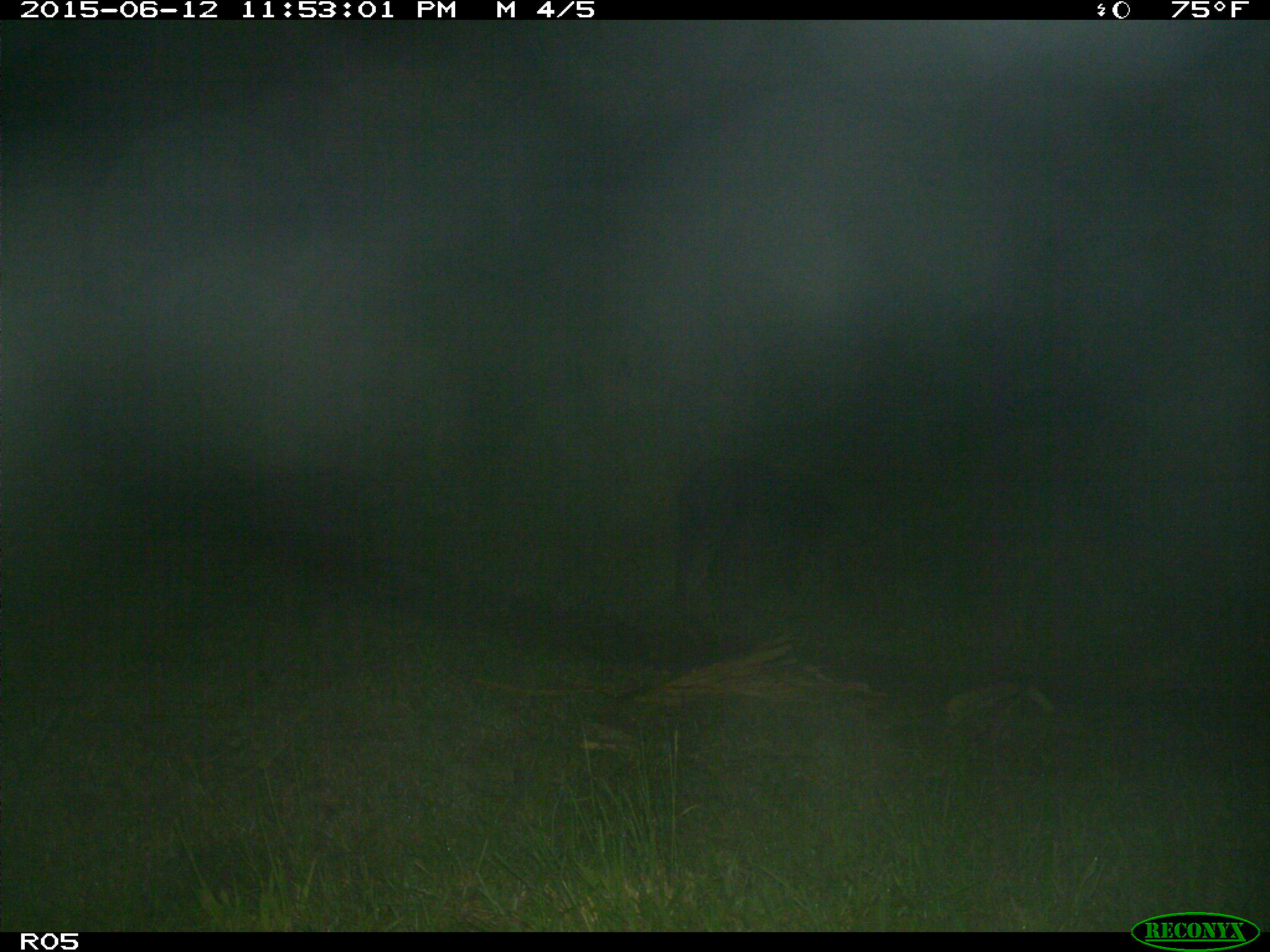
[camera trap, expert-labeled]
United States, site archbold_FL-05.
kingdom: Animalia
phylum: Chordata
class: Mammalia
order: Artiodactyla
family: Suidae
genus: Sus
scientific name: Sus scrofa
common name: wild boar